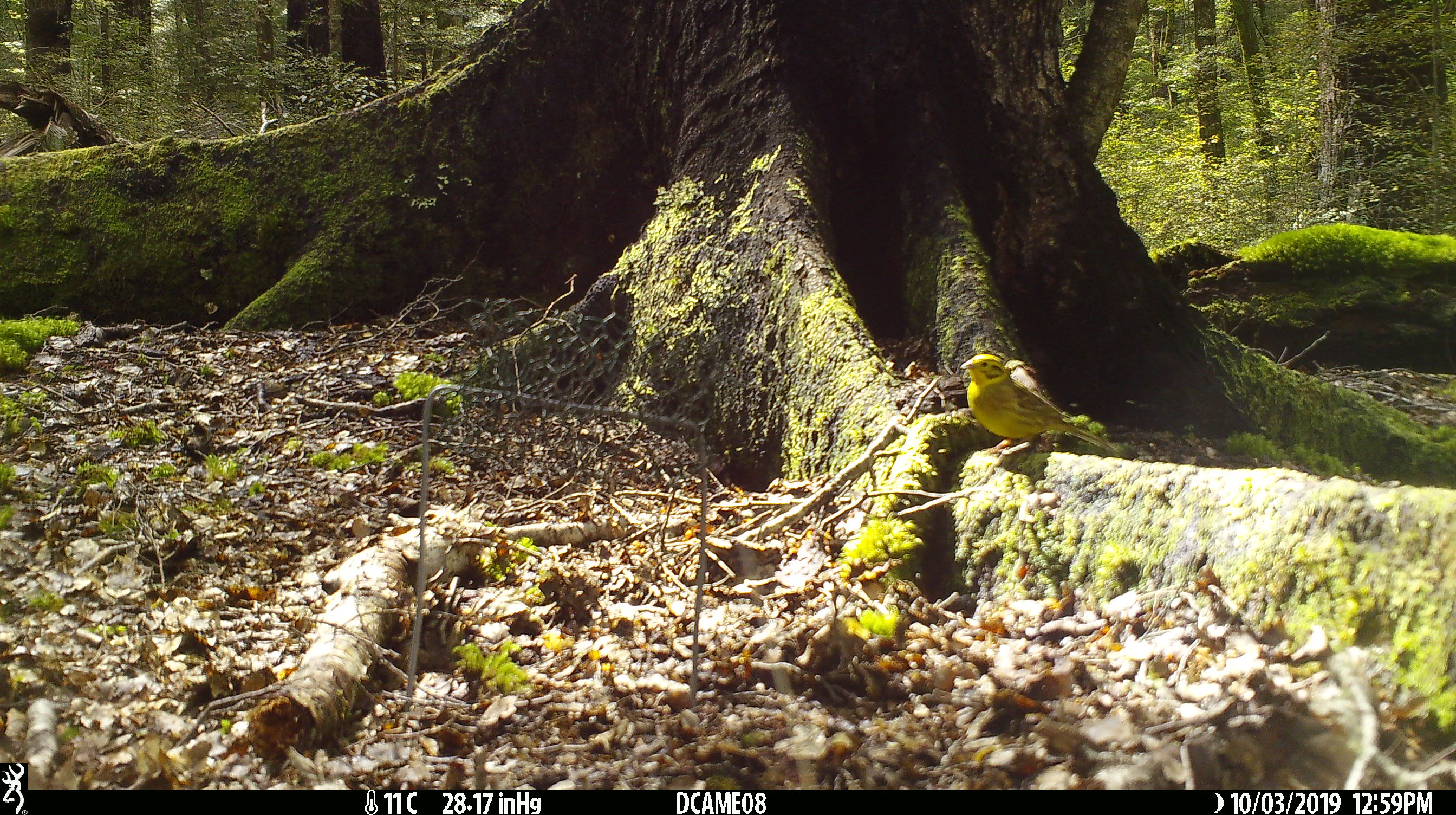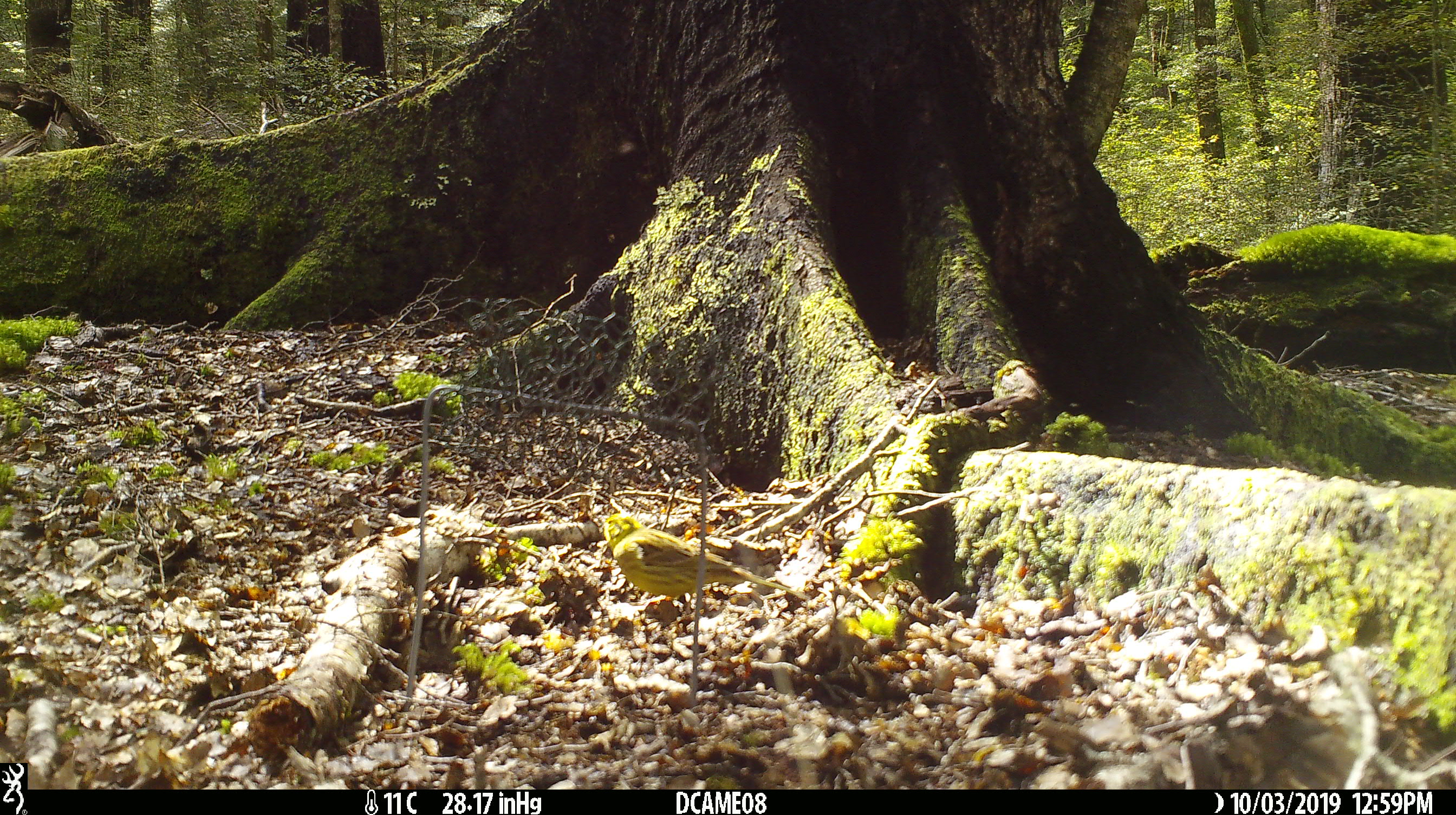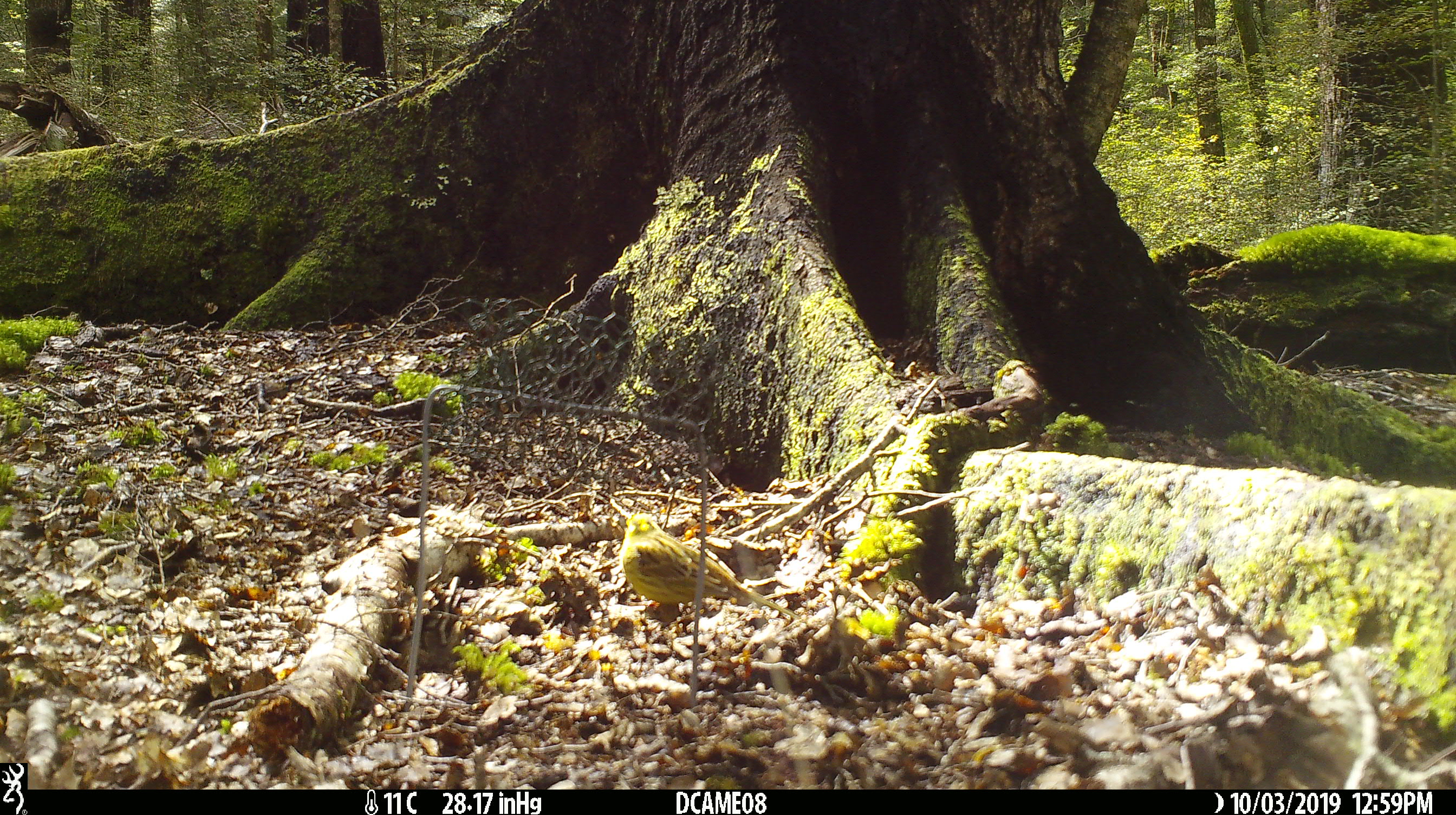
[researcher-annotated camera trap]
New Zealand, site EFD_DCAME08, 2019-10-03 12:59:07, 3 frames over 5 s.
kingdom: Animalia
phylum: Chordata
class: Aves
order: Passeriformes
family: Emberizidae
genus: Emberiza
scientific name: Emberiza citrinella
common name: yellowhammer